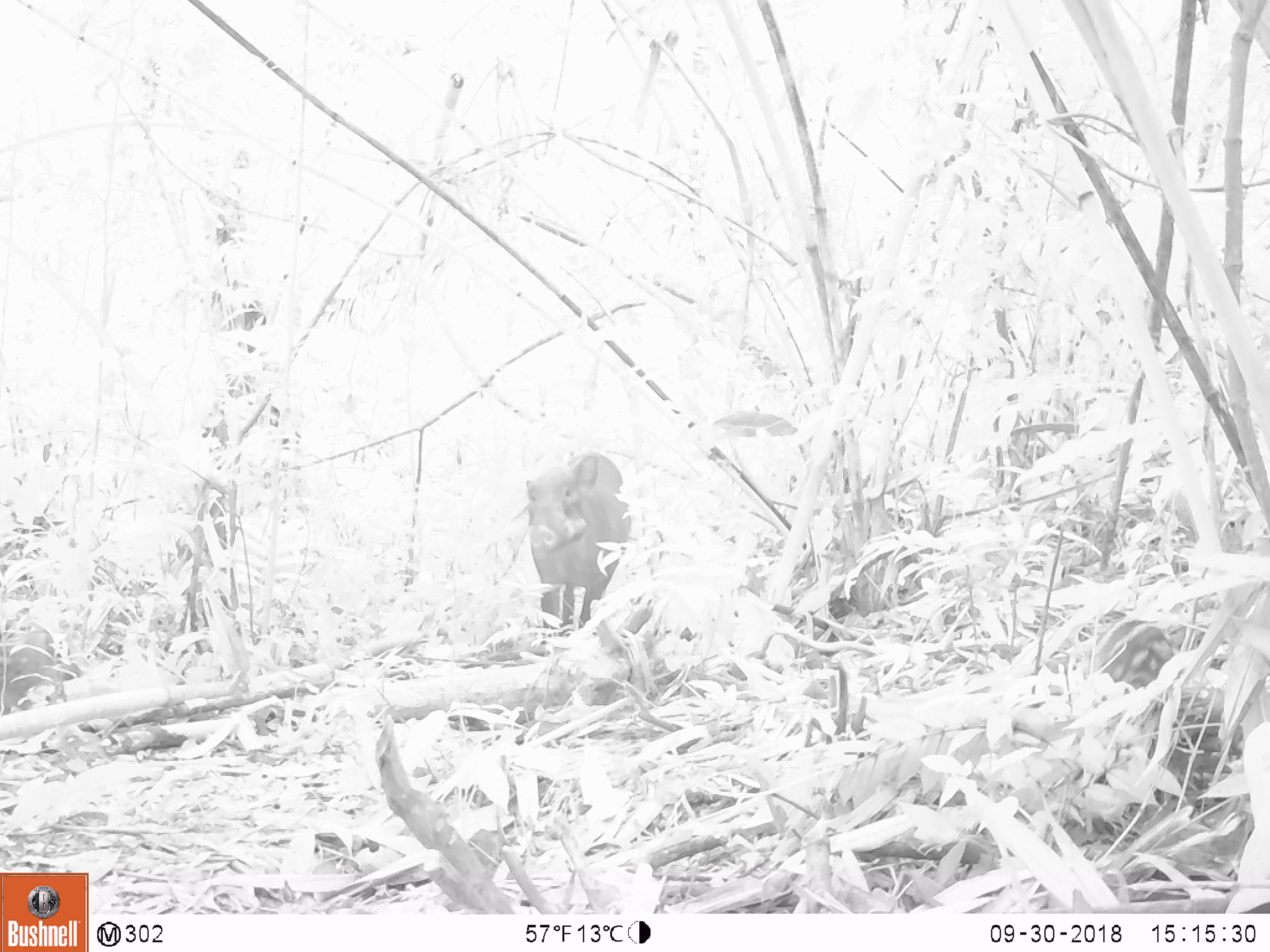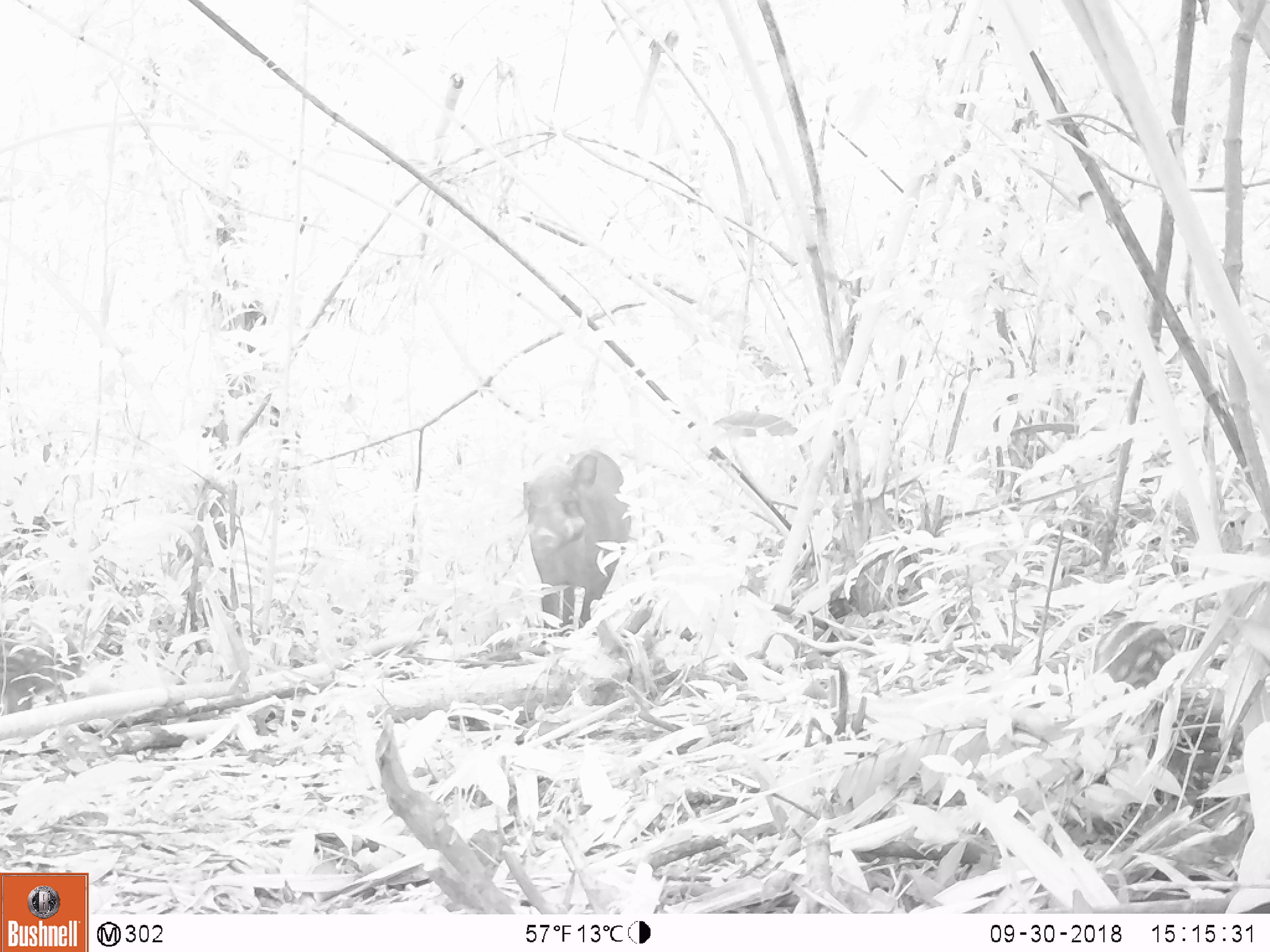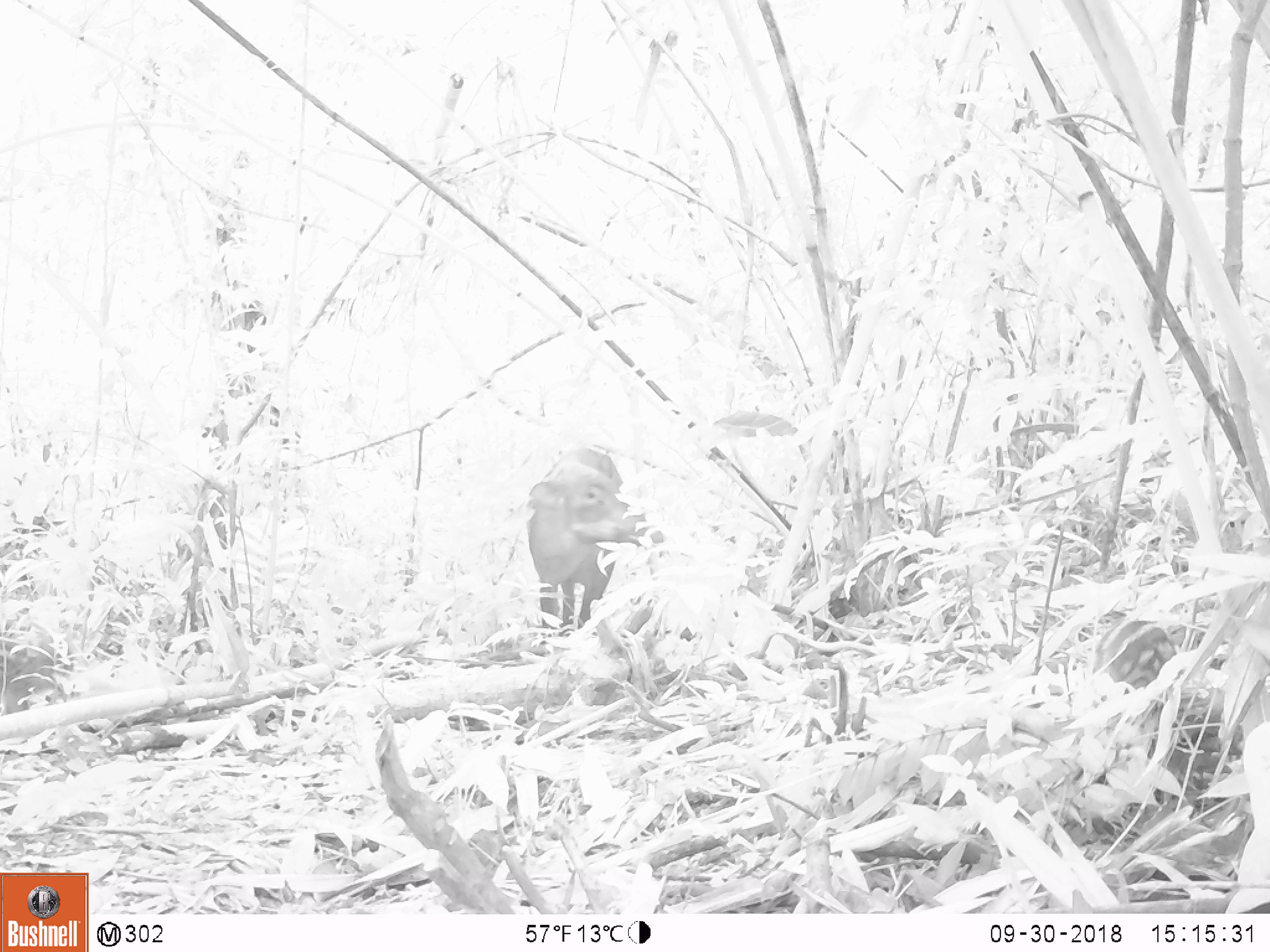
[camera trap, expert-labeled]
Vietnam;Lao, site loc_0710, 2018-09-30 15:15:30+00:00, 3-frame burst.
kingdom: Animalia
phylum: Chordata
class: Mammalia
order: Artiodactyla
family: Suidae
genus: Sus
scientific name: Sus scrofa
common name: eurasian wild pig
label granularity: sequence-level